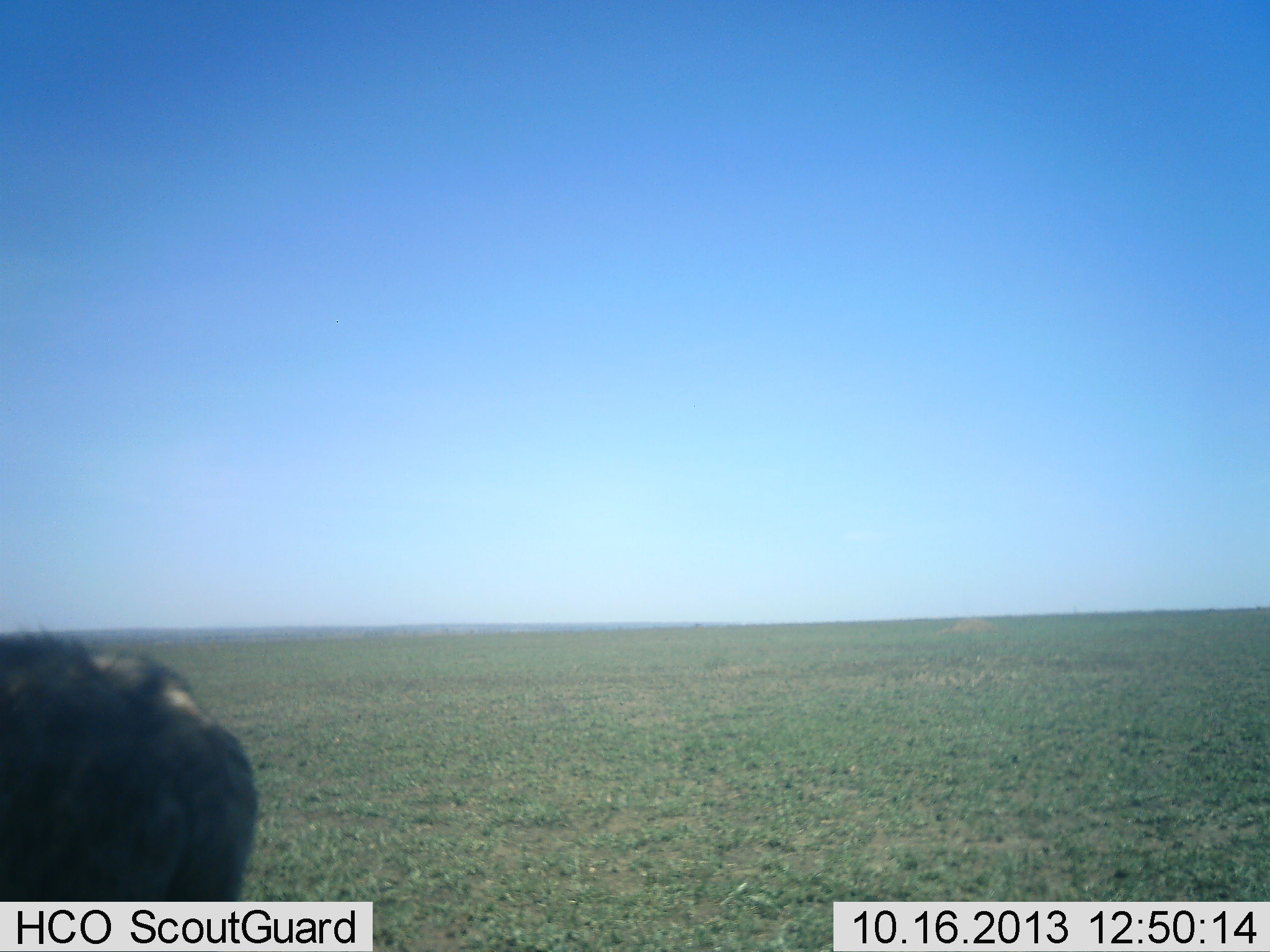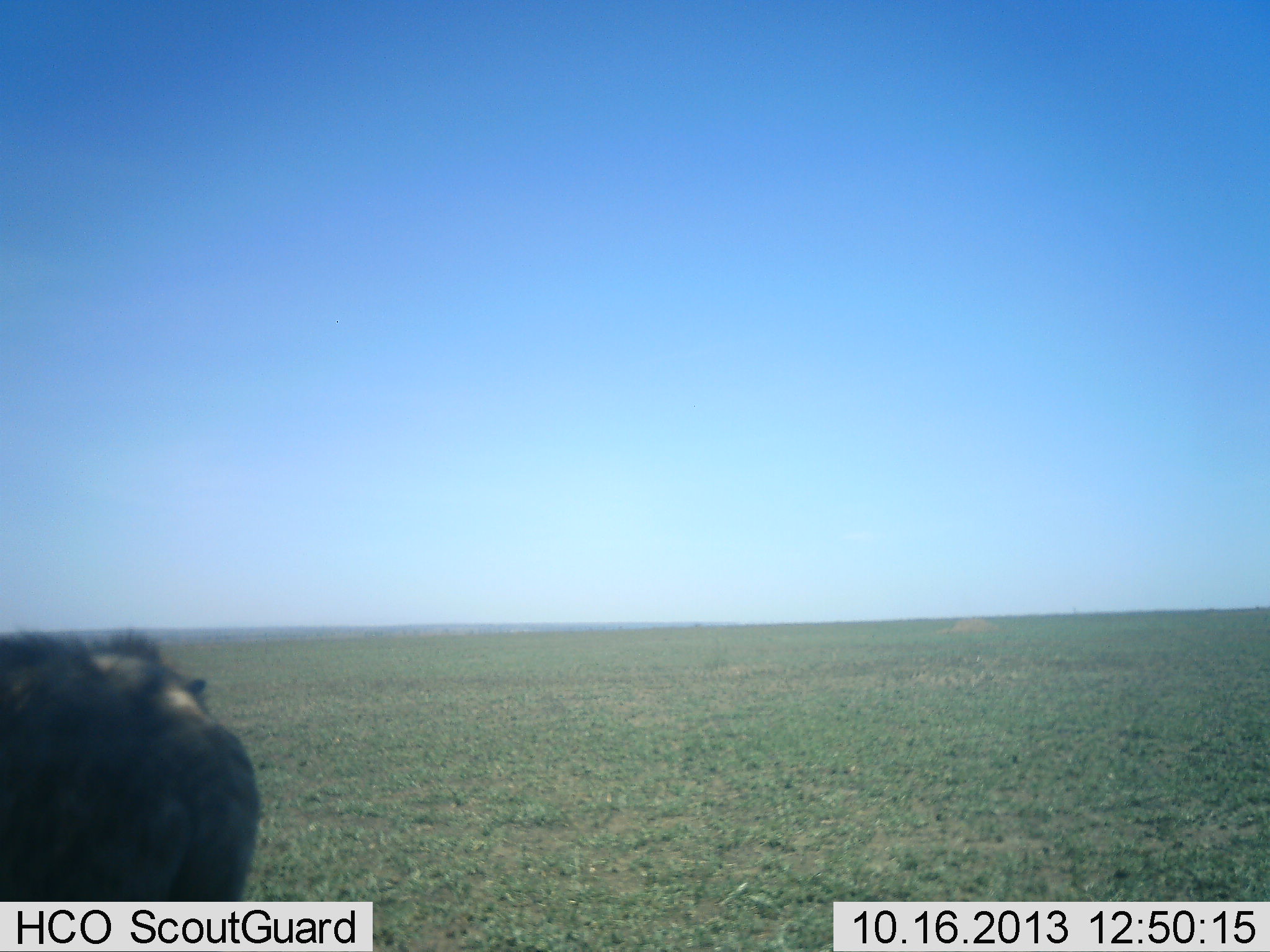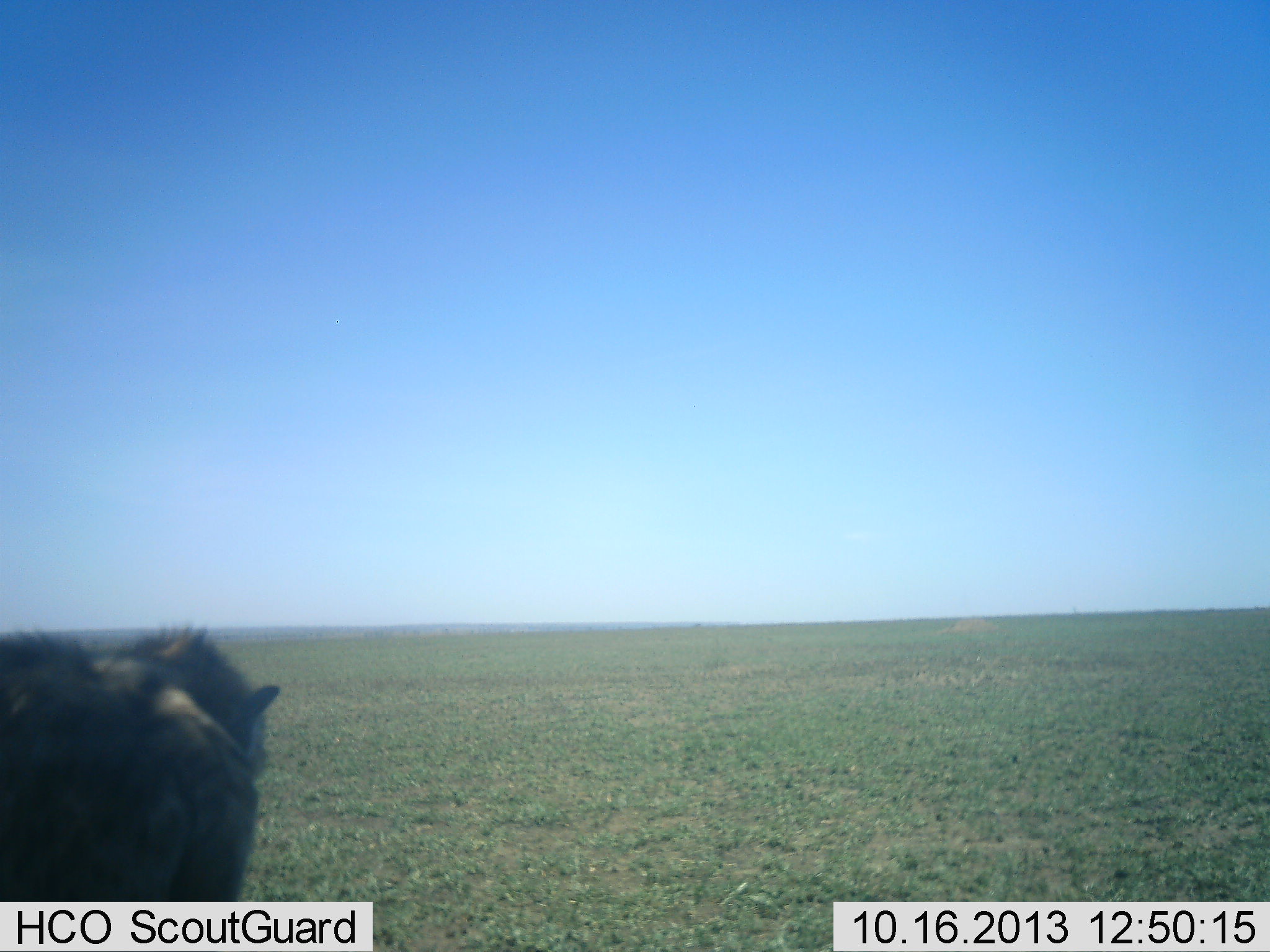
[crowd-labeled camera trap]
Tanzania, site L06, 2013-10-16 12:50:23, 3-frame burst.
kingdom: Animalia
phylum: Chordata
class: Mammalia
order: Carnivora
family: Hyaenidae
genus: Crocuta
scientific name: Crocuta crocuta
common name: spotted hyena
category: hyenaspotted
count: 1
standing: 93%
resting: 0%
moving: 21%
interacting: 0%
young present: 0%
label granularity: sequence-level